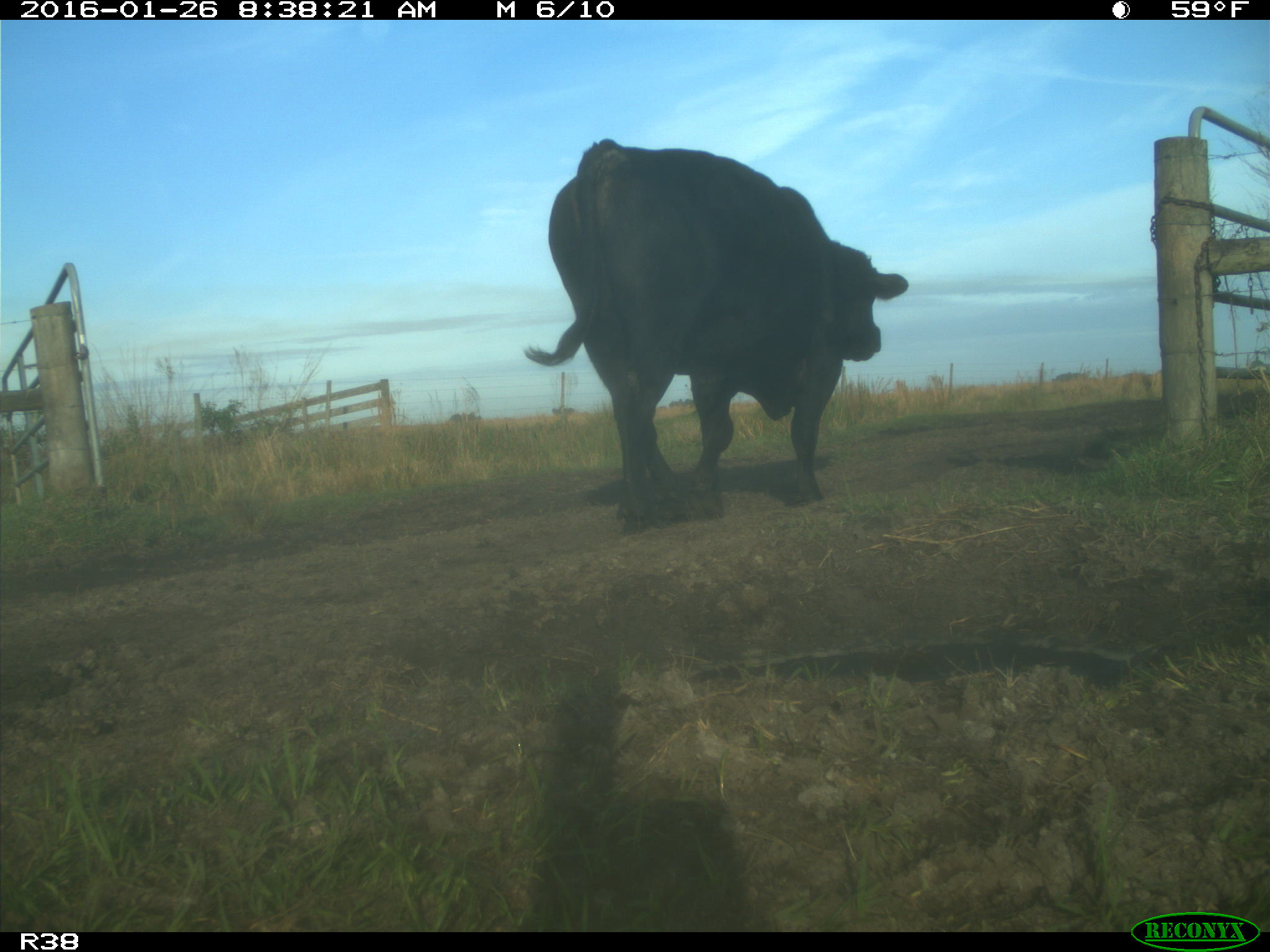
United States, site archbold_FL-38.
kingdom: Animalia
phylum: Chordata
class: Mammalia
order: Artiodactyla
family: Bovidae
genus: Bos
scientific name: Bos taurus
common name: domestic cow